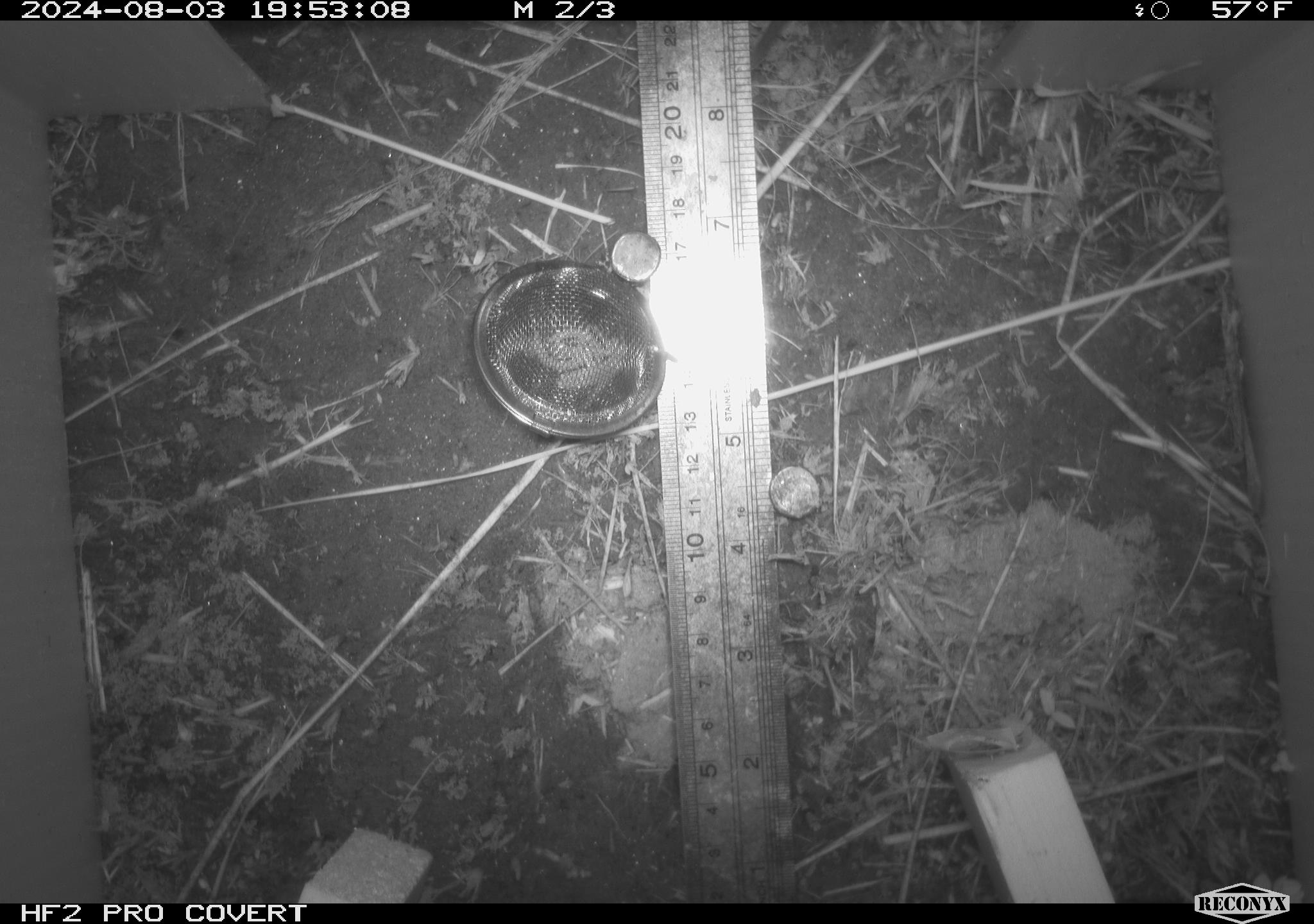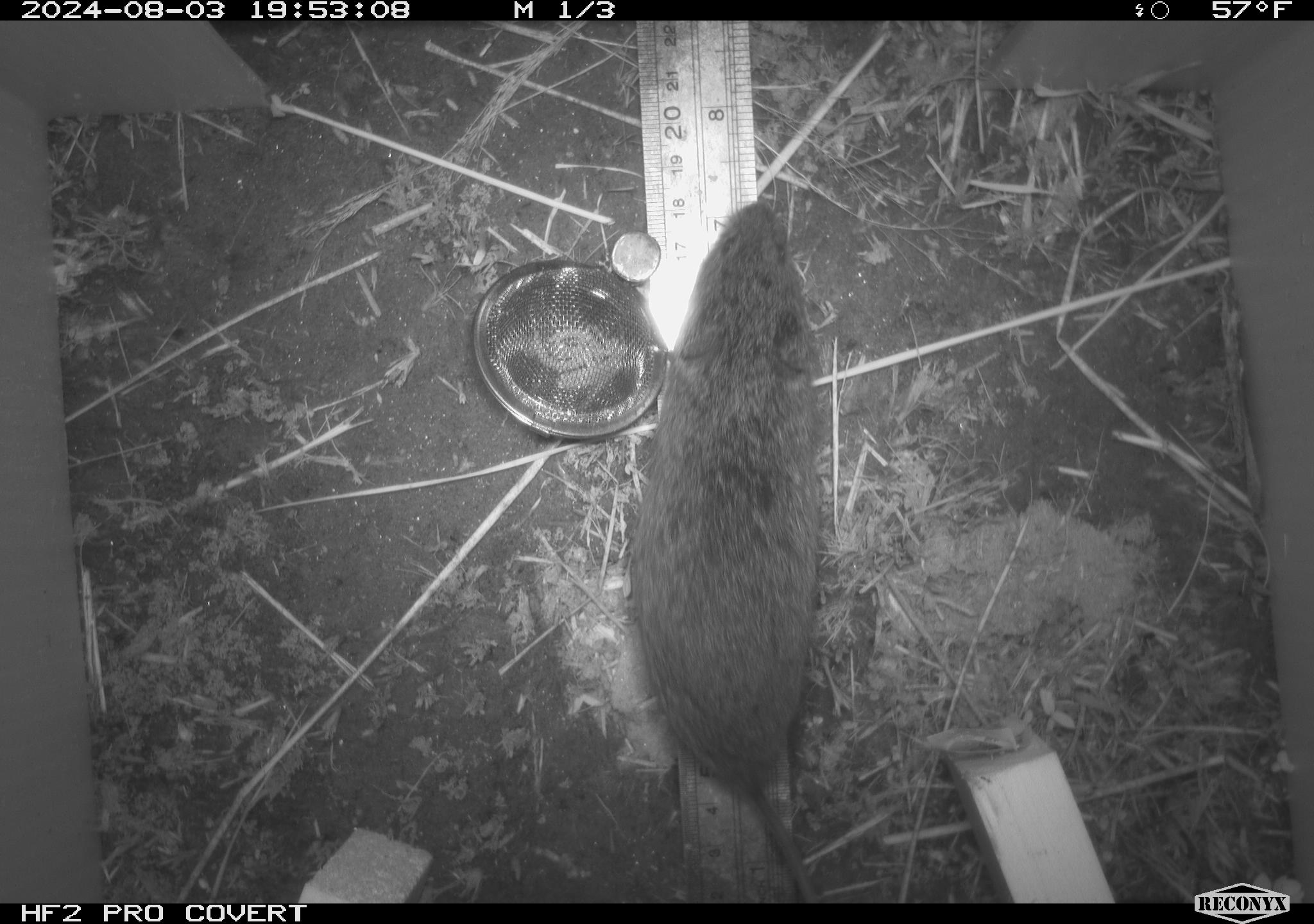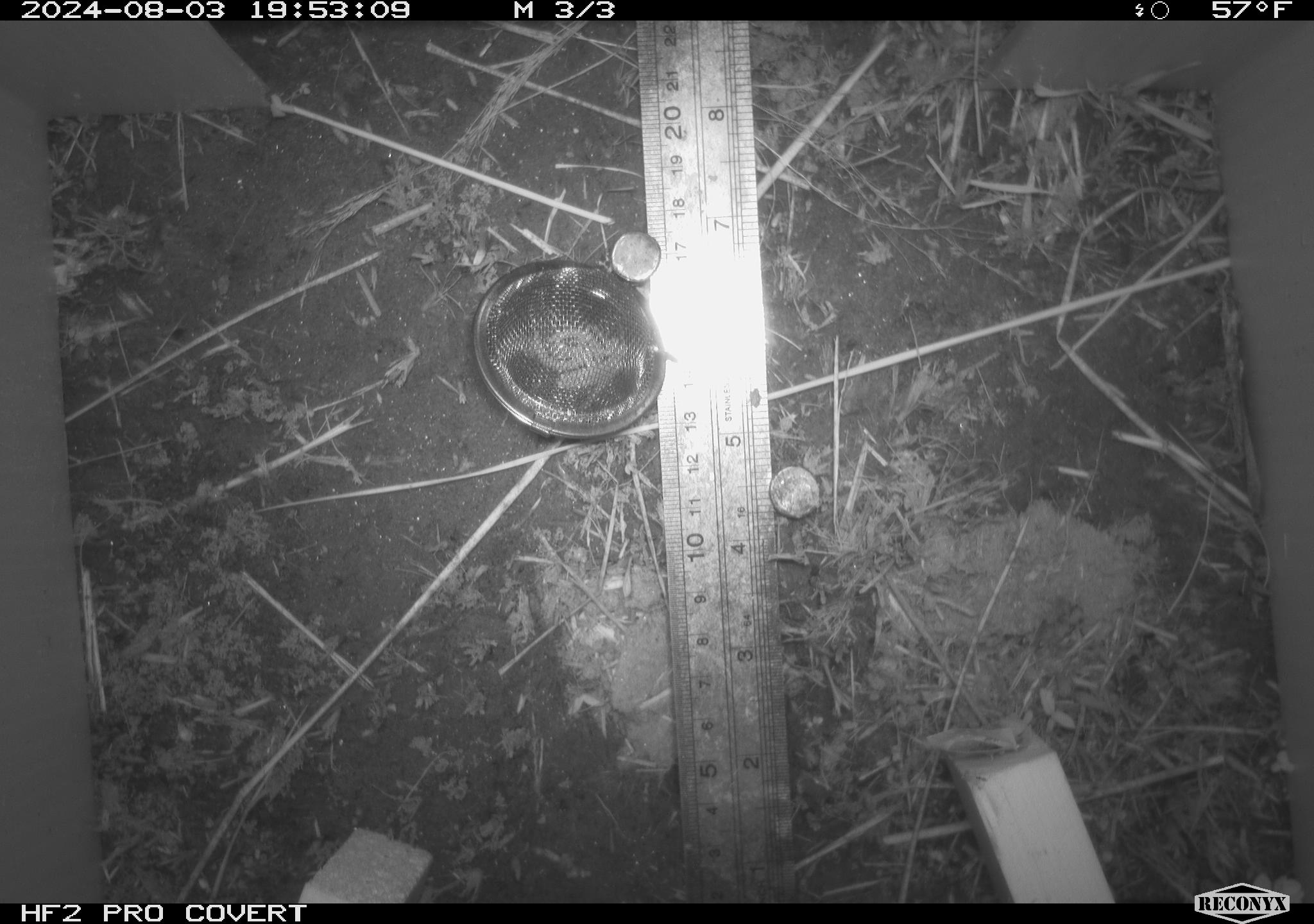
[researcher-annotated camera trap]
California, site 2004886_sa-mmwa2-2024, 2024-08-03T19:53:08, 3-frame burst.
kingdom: Animalia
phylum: Chordata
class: Mammalia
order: Rodentia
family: Cricetidae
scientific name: Arvicolinae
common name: voles, lemmings, and muskrats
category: arvicolinae subfamily